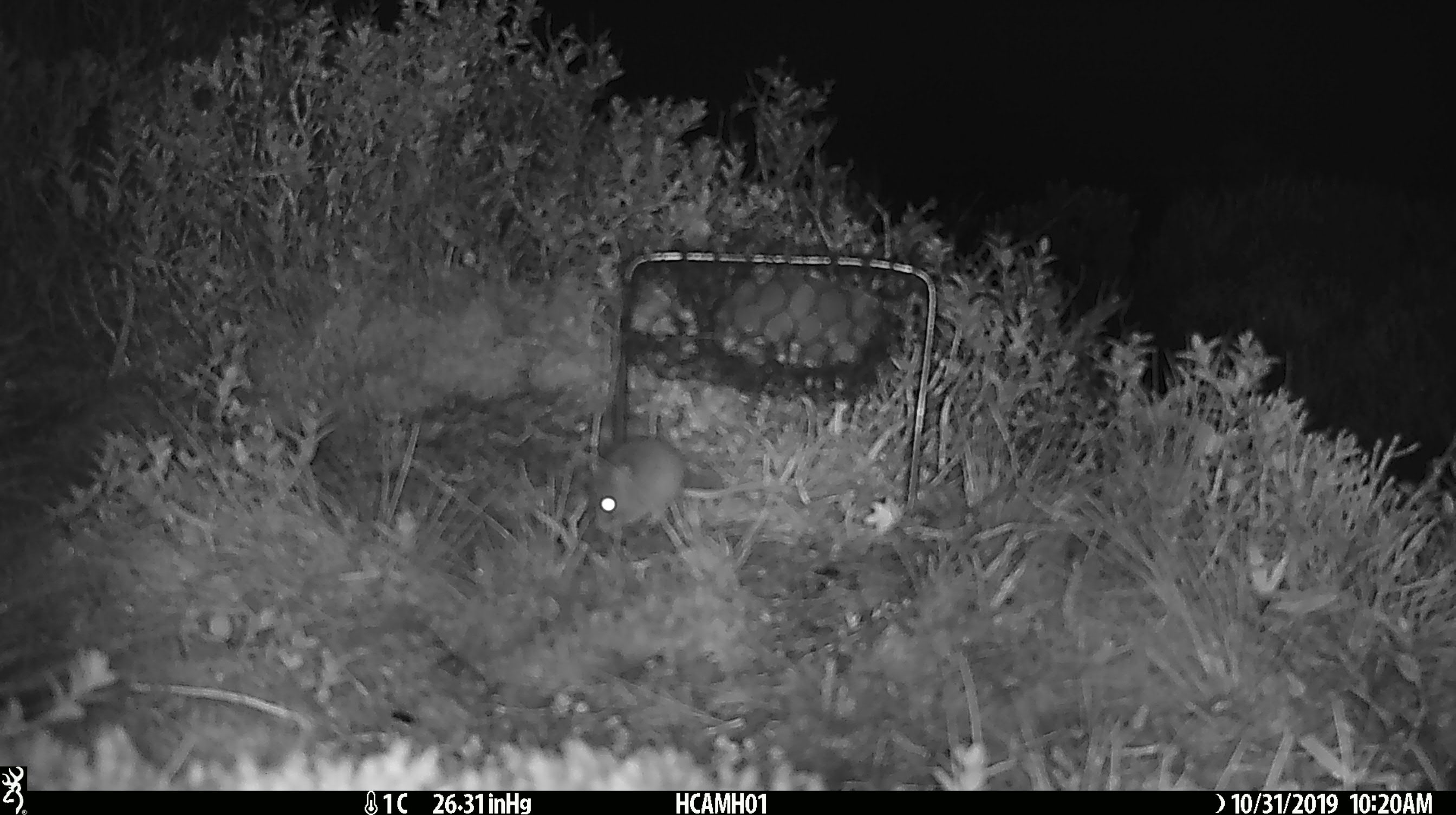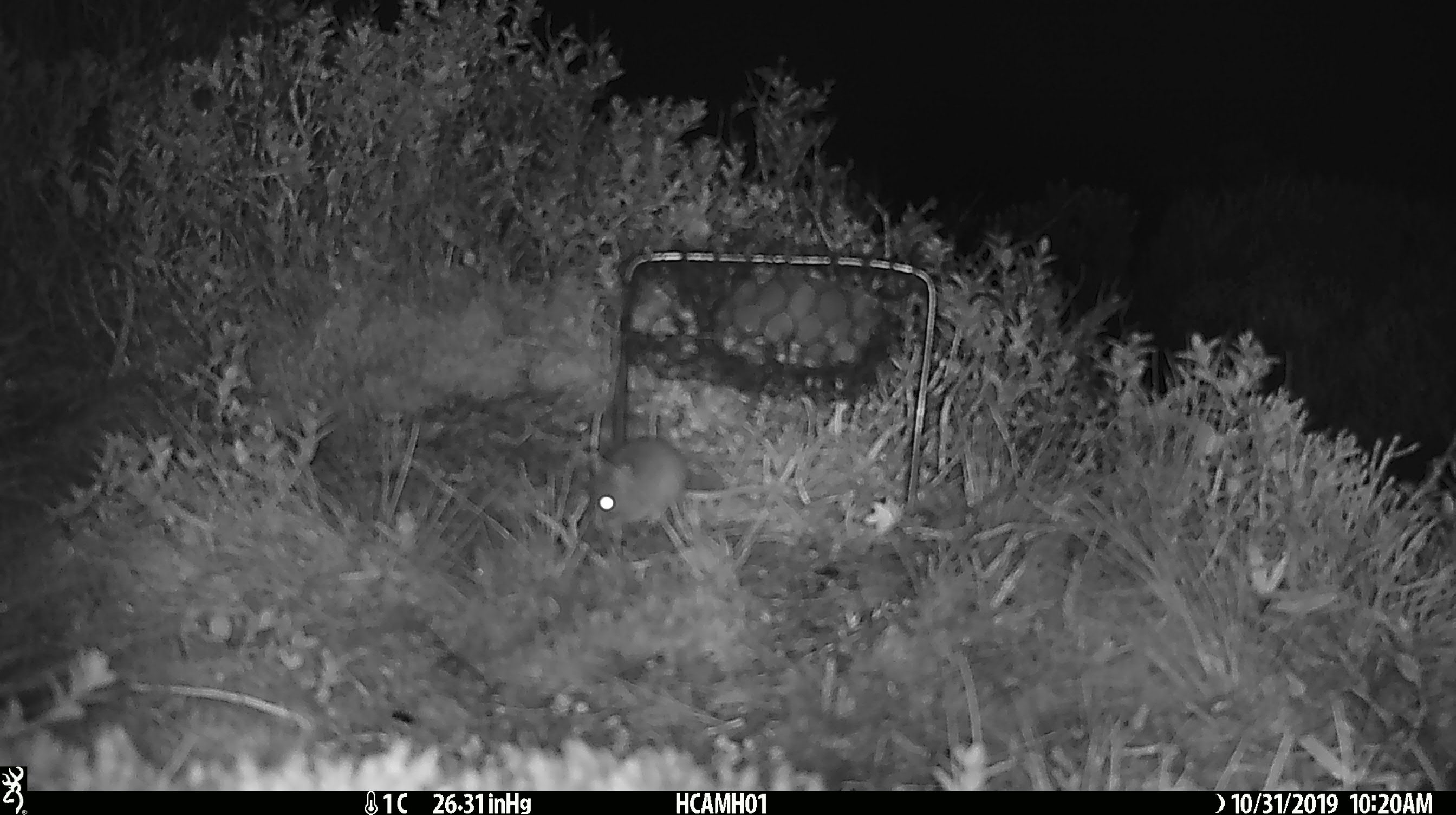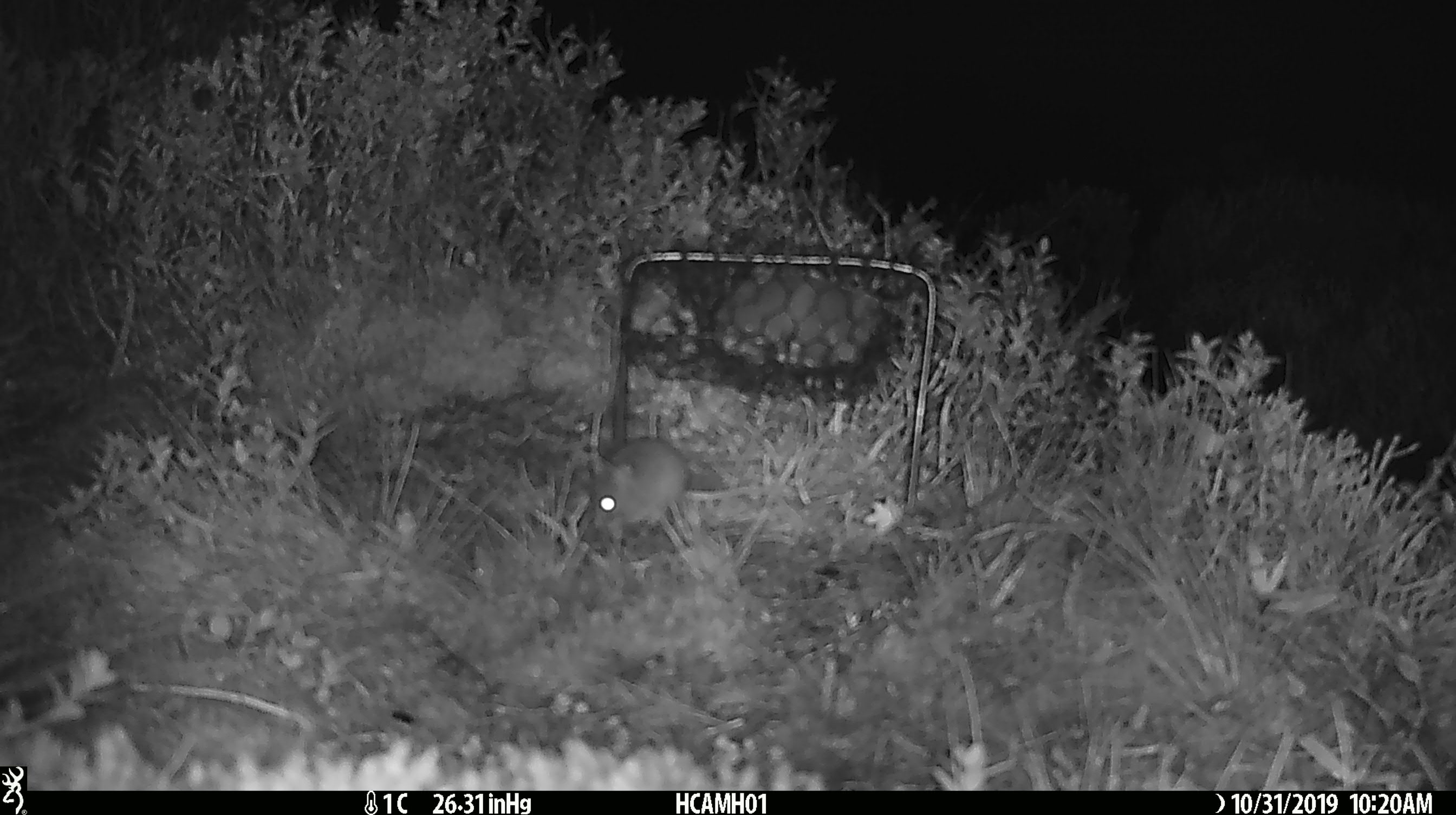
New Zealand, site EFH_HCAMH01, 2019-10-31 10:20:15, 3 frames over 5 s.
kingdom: Animalia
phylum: Chordata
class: Mammalia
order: Rodentia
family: Muridae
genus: Mus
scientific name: Mus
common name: mouse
Mouse (Mus).